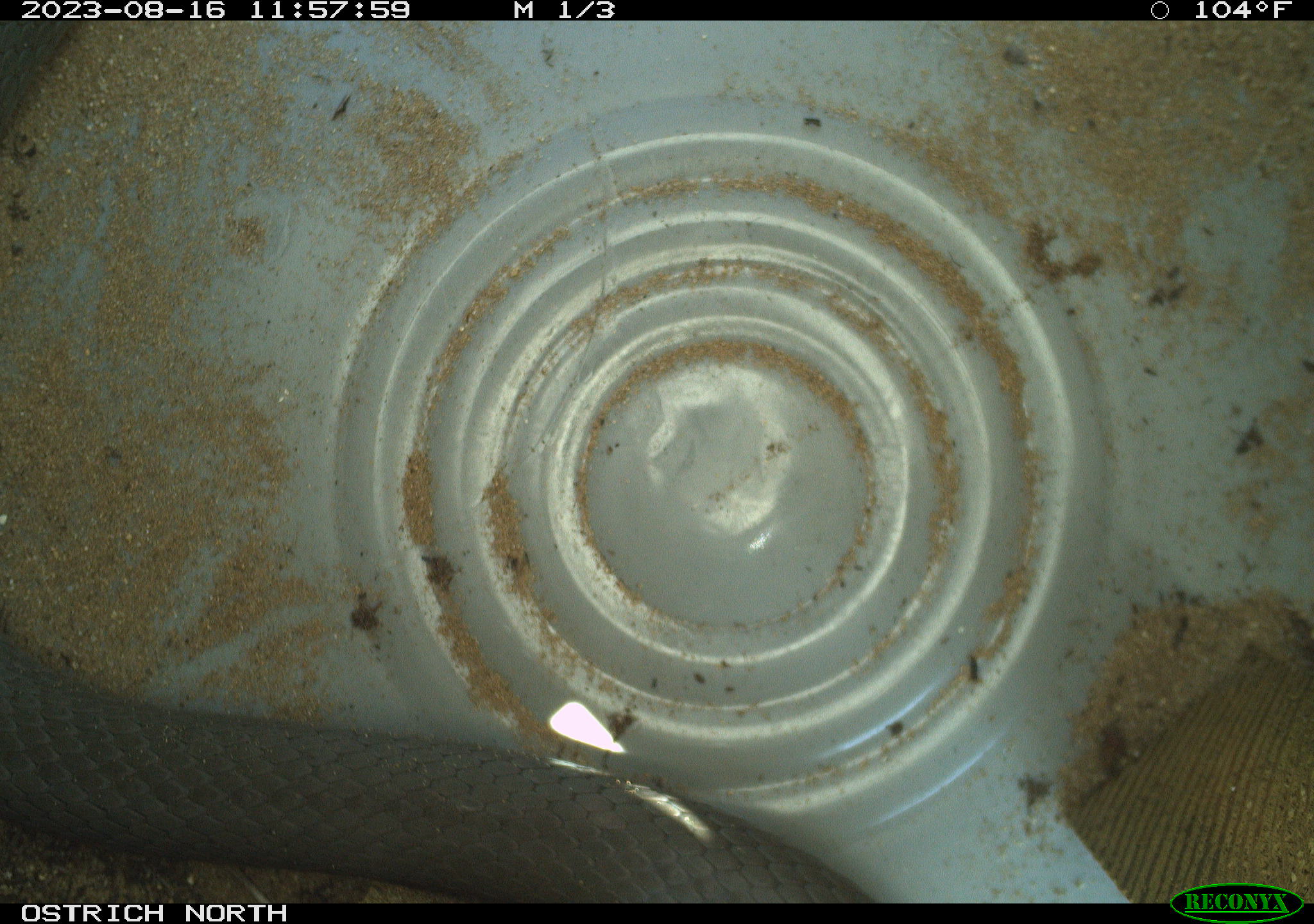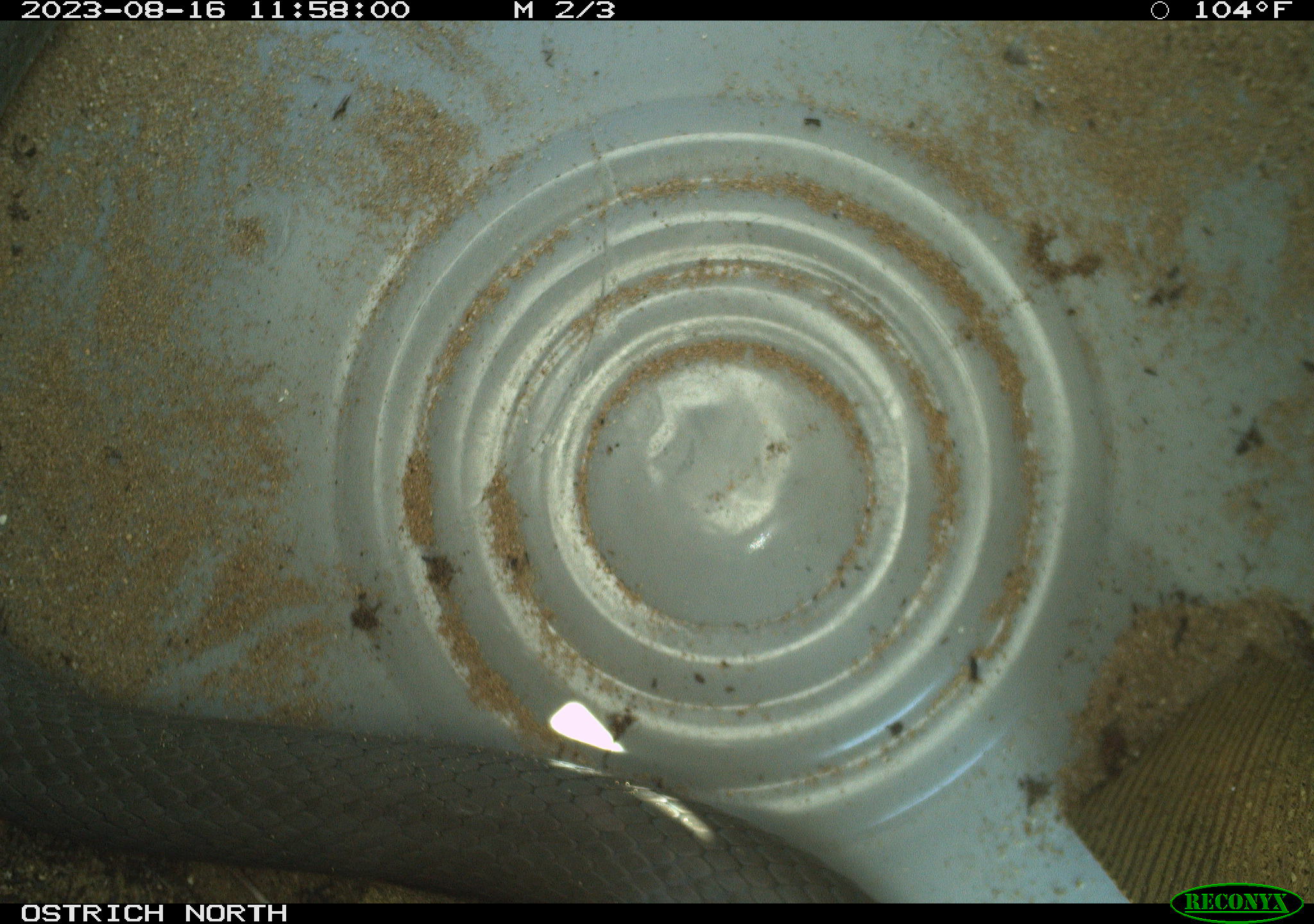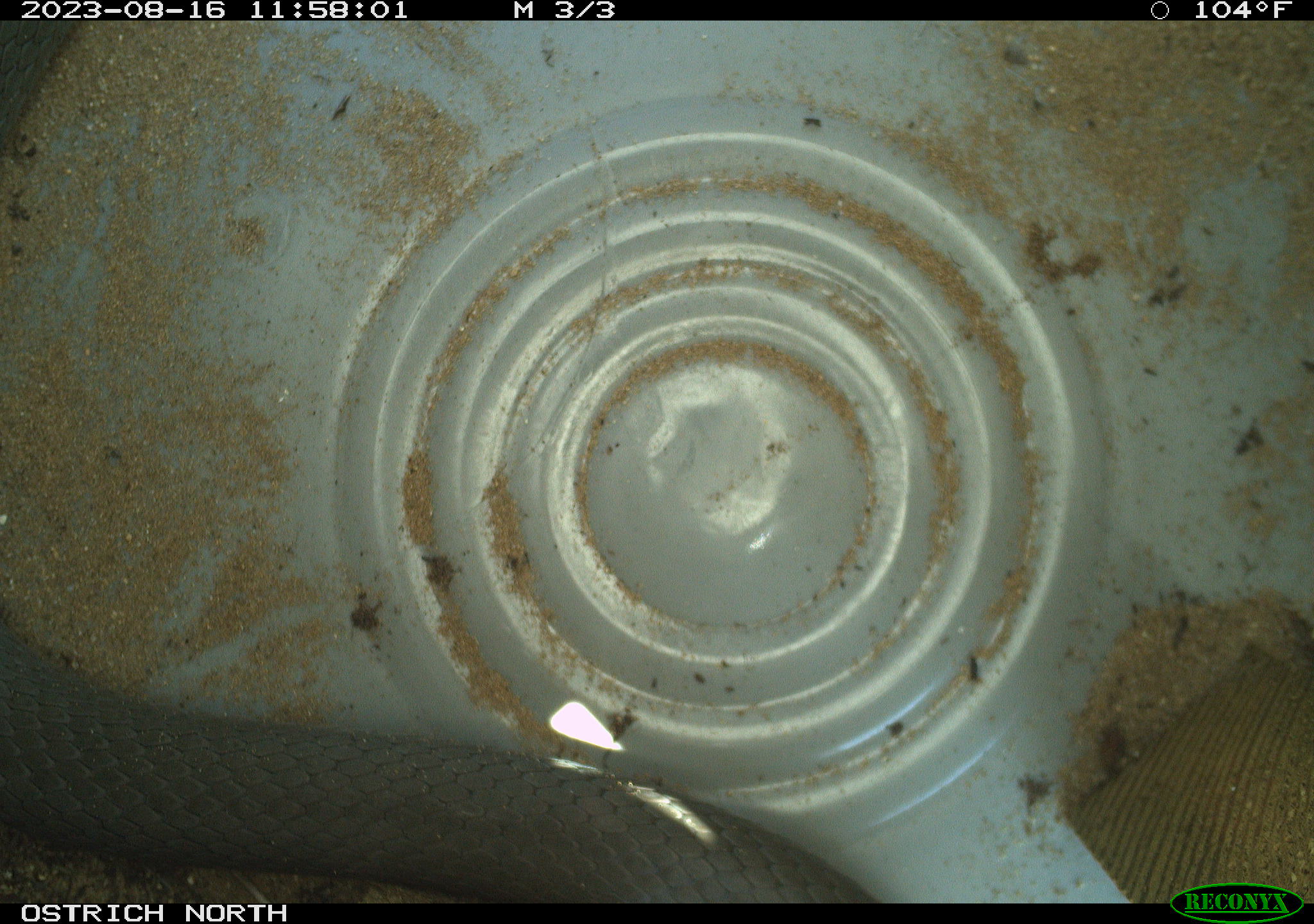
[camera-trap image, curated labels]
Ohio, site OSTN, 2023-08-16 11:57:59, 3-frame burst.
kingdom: Animalia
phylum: Chordata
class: Reptilia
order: Squamata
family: Colubridae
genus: Coluber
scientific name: Coluber constrictor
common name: eastern racer snake